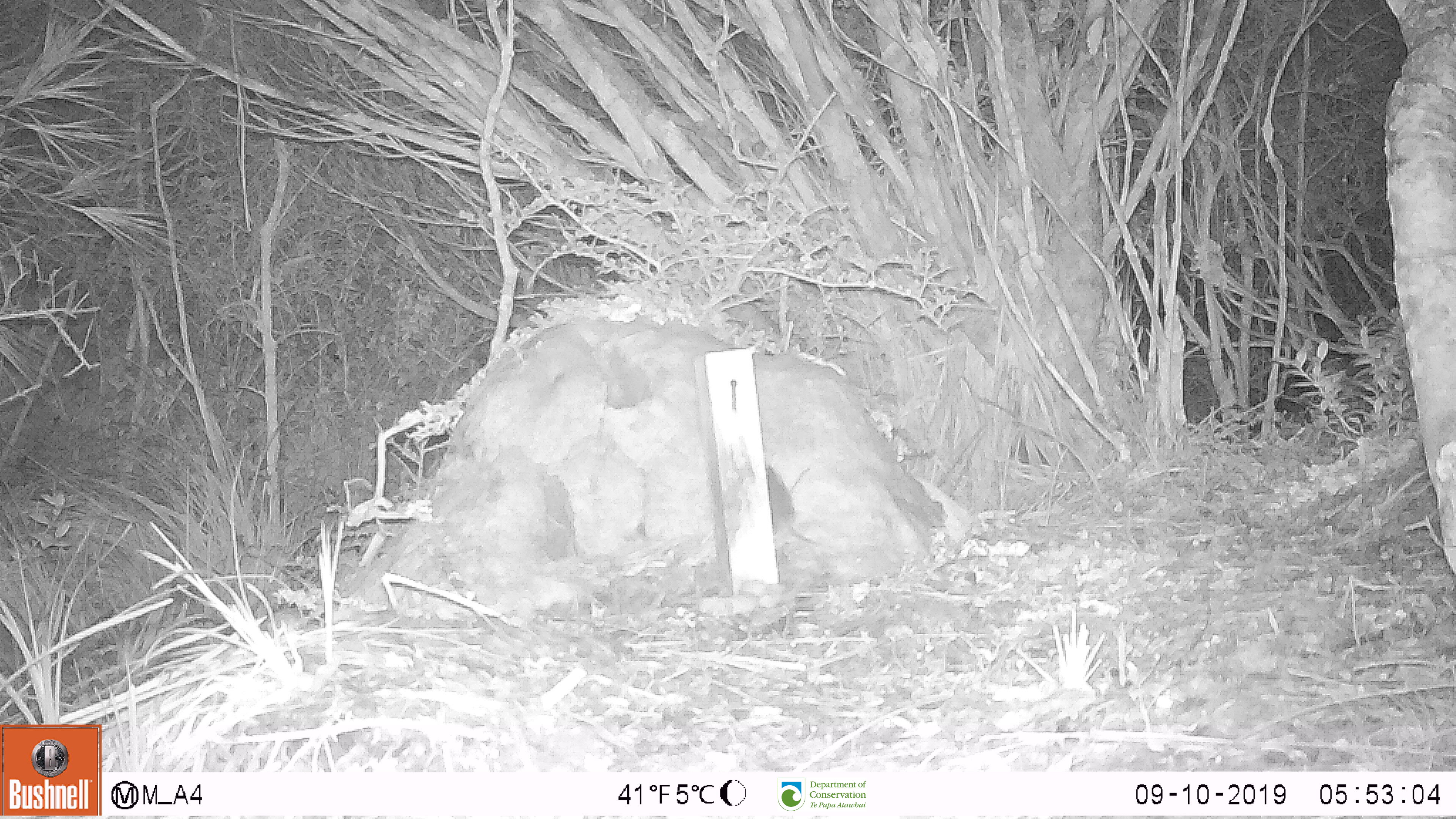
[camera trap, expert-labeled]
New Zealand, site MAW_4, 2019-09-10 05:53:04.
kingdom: Animalia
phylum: Chordata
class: Mammalia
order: Rodentia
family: Muridae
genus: Mus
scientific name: Mus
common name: mouse